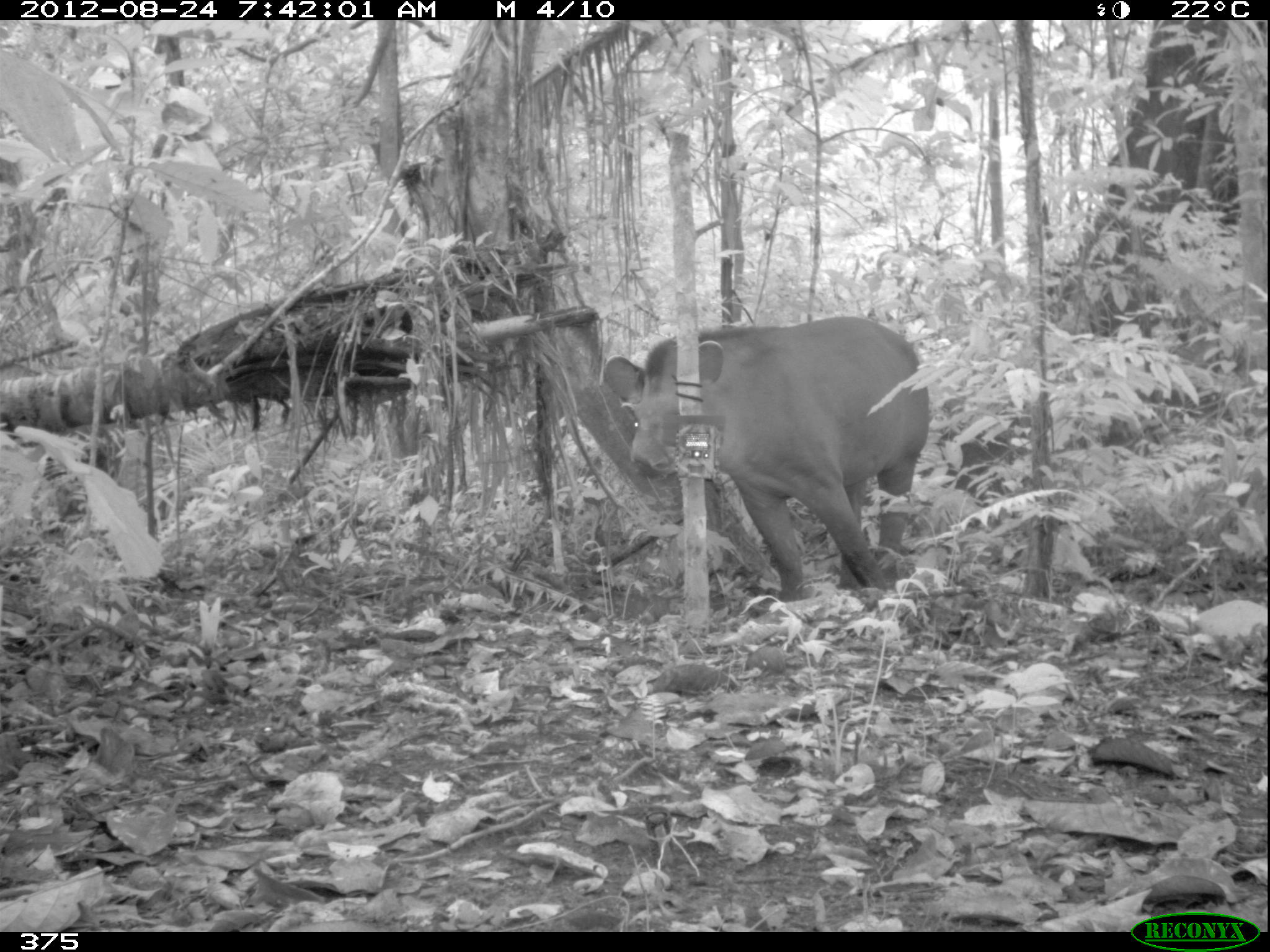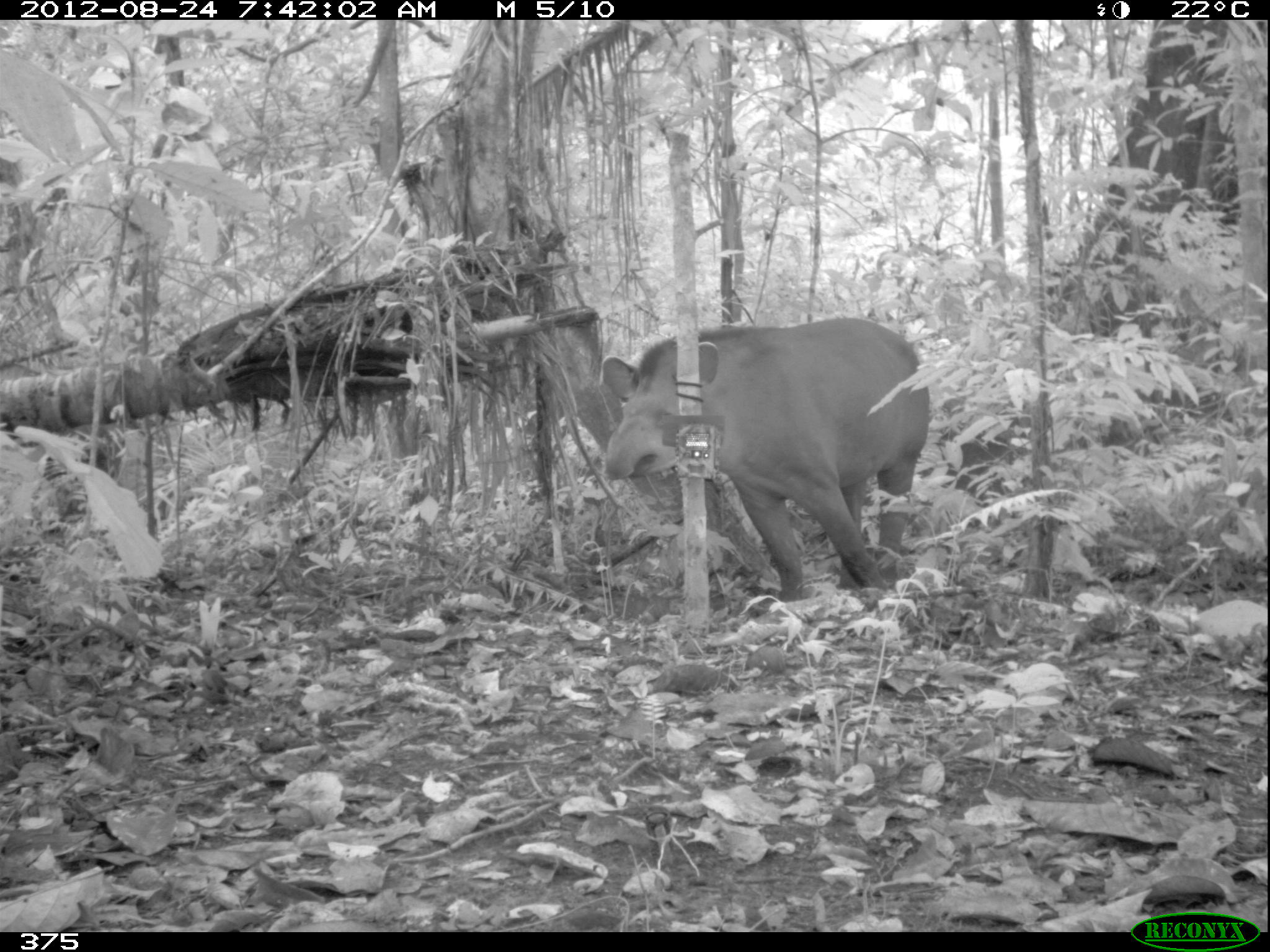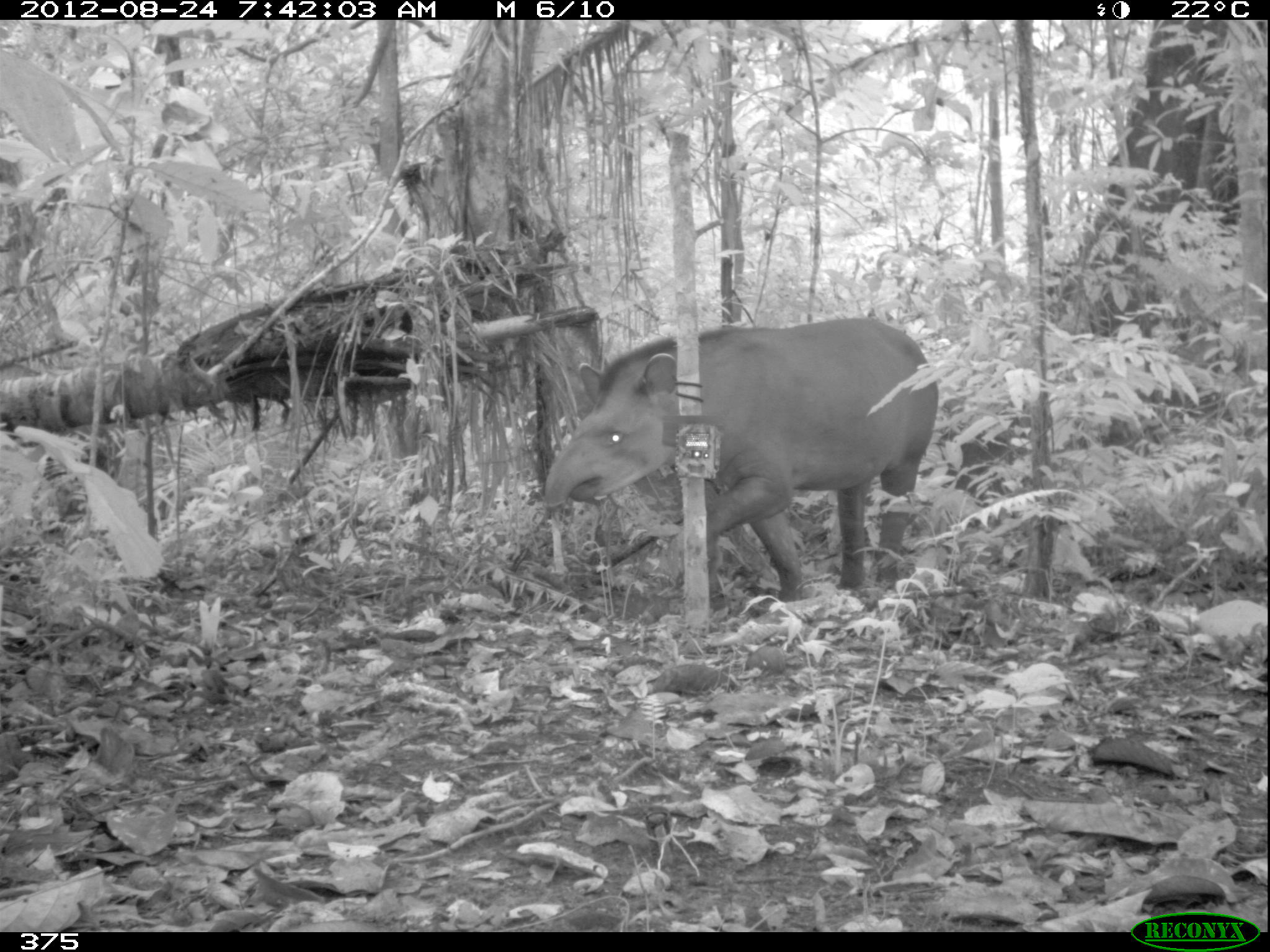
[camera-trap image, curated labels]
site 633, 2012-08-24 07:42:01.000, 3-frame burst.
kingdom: Animalia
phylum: Chordata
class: Mammalia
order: Perissodactyla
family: Tapiridae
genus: Tapirus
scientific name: Tapirus terrestris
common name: south american tapir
Tapirus terrestris (south american tapir).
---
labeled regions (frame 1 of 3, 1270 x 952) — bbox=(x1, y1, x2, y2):
tapirus terrestris: bbox=(599, 314, 932, 603)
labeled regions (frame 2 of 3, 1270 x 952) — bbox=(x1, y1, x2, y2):
tapirus terrestris: bbox=(598, 311, 929, 600)